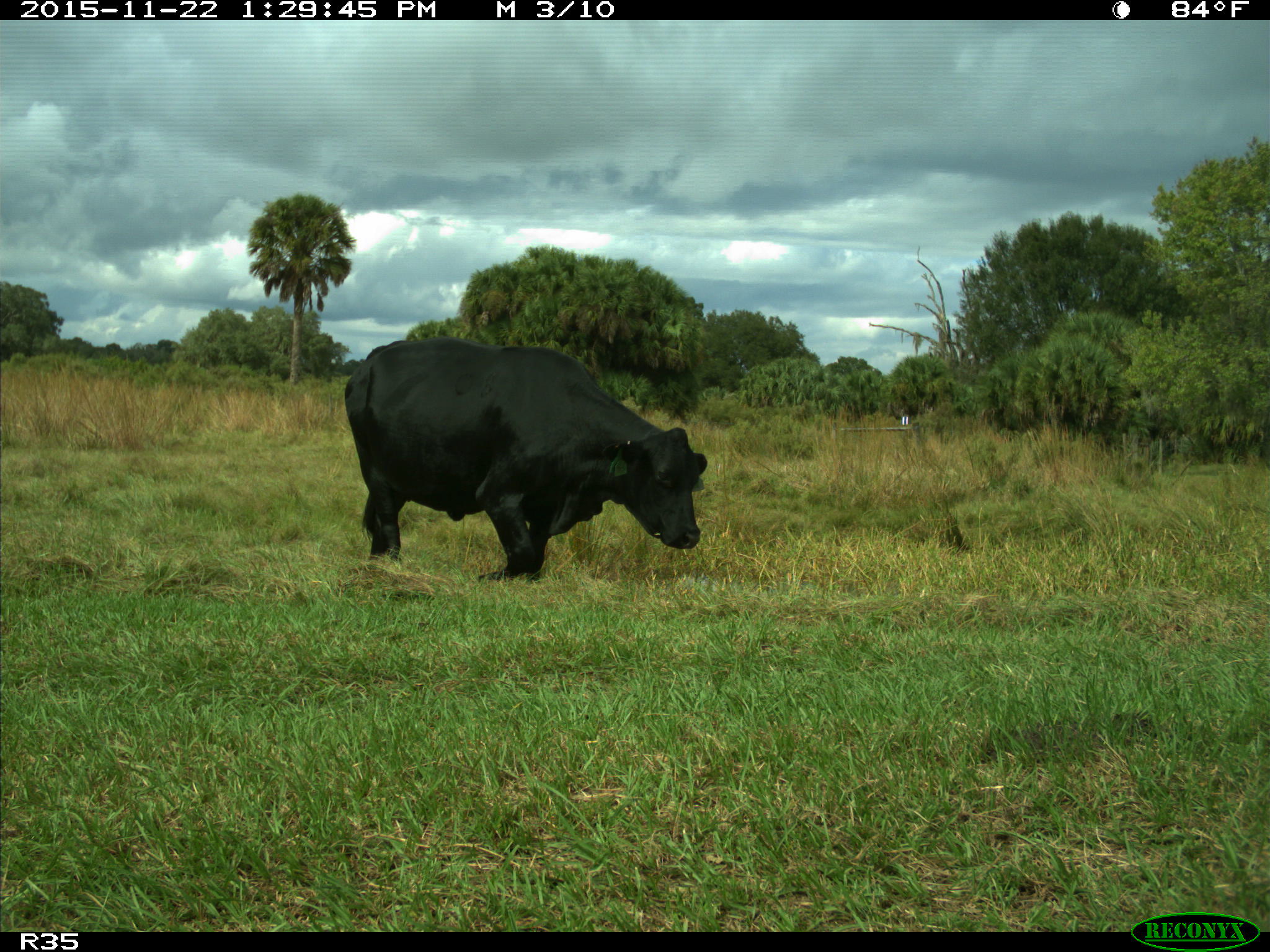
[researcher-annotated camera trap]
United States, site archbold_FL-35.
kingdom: Animalia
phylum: Chordata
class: Mammalia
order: Artiodactyla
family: Bovidae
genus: Bos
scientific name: Bos taurus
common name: domestic cow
Bos taurus (domestic cow).